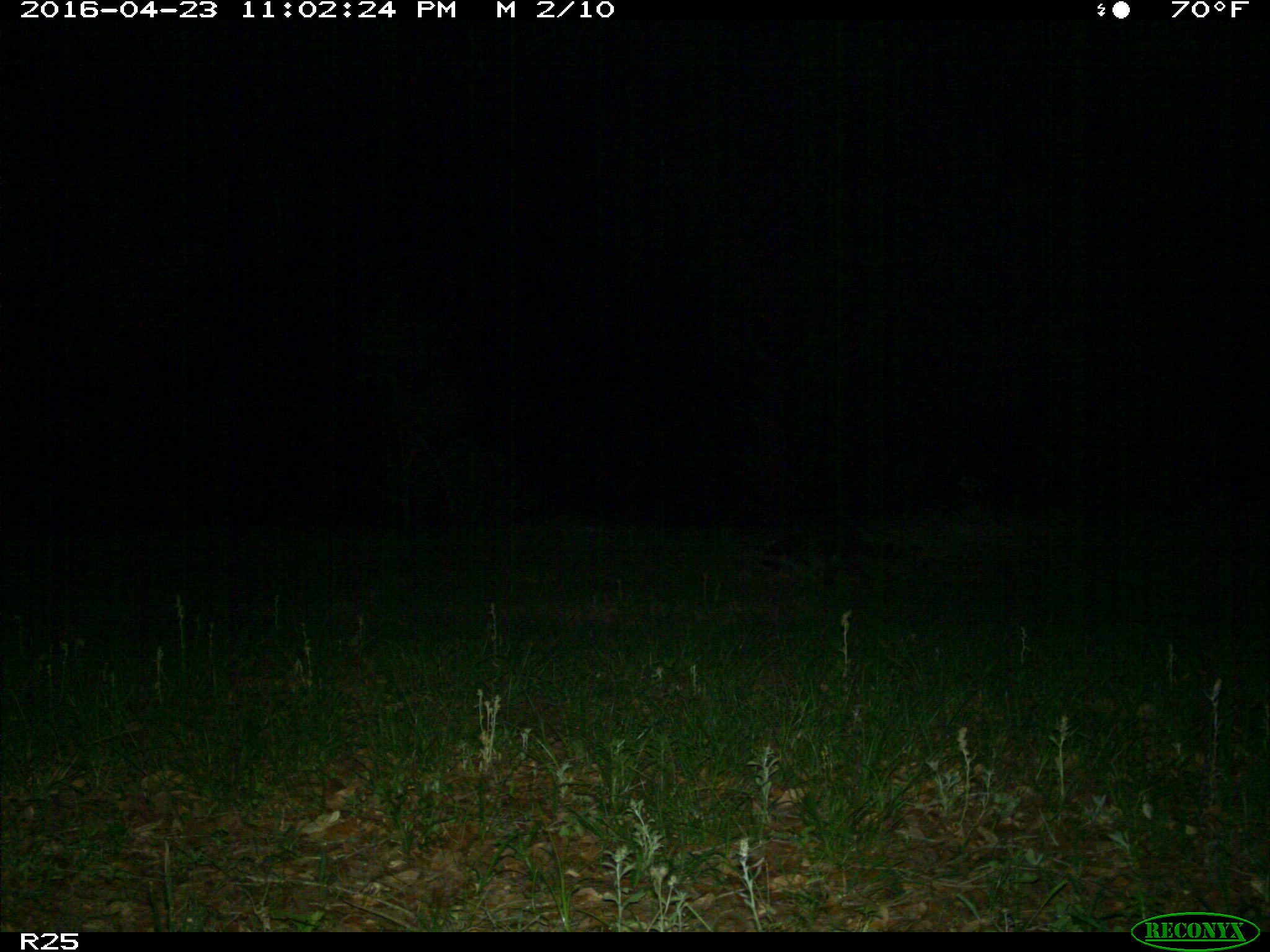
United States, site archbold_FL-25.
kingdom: Animalia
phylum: Chordata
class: Mammalia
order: Carnivora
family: Procyonidae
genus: Procyon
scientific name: Procyon lotor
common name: common raccoon